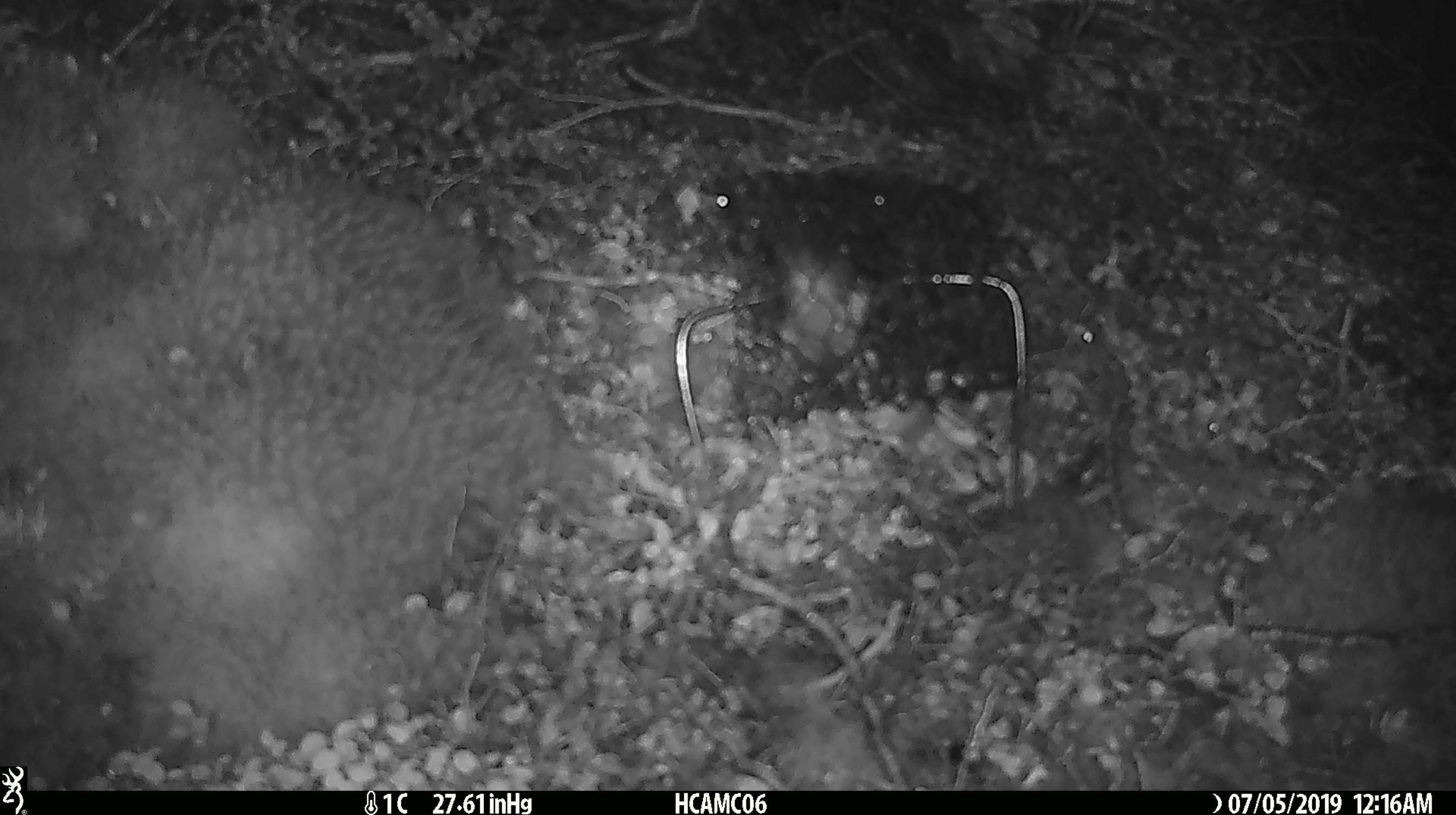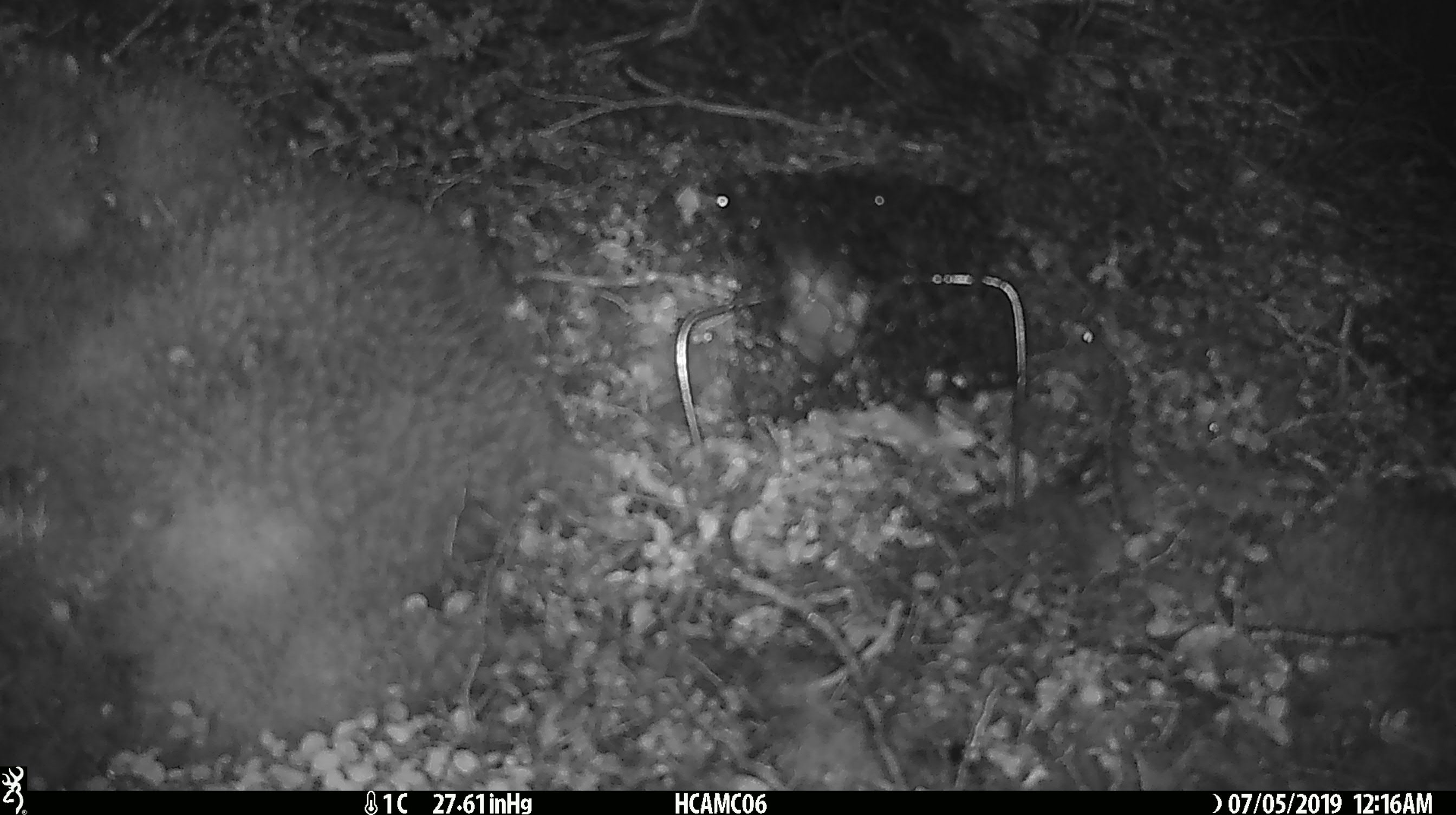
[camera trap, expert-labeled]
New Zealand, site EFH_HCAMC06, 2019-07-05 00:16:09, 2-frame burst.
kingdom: Animalia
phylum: Chordata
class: Mammalia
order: Rodentia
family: Muridae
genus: Mus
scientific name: Mus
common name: mouse